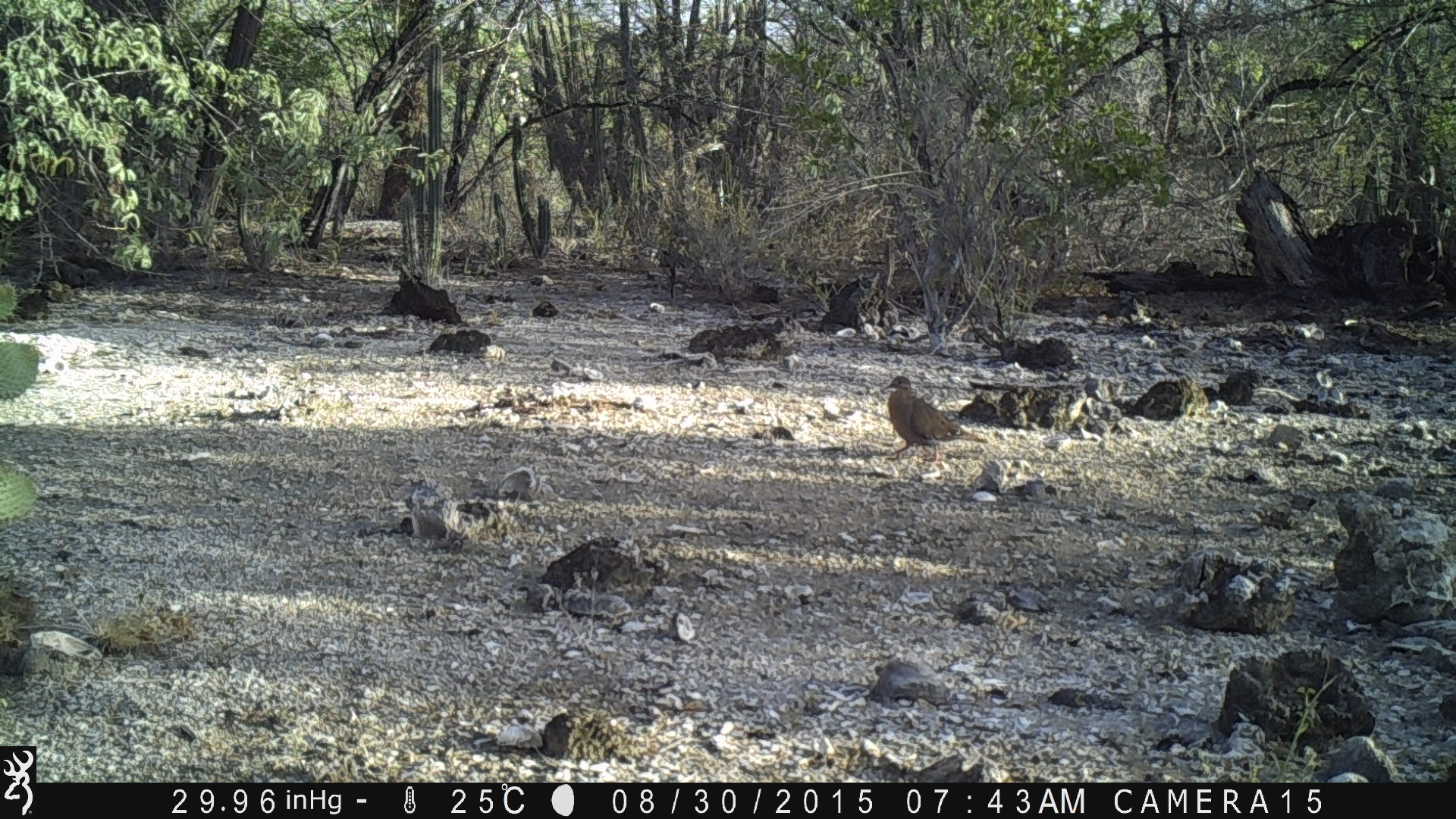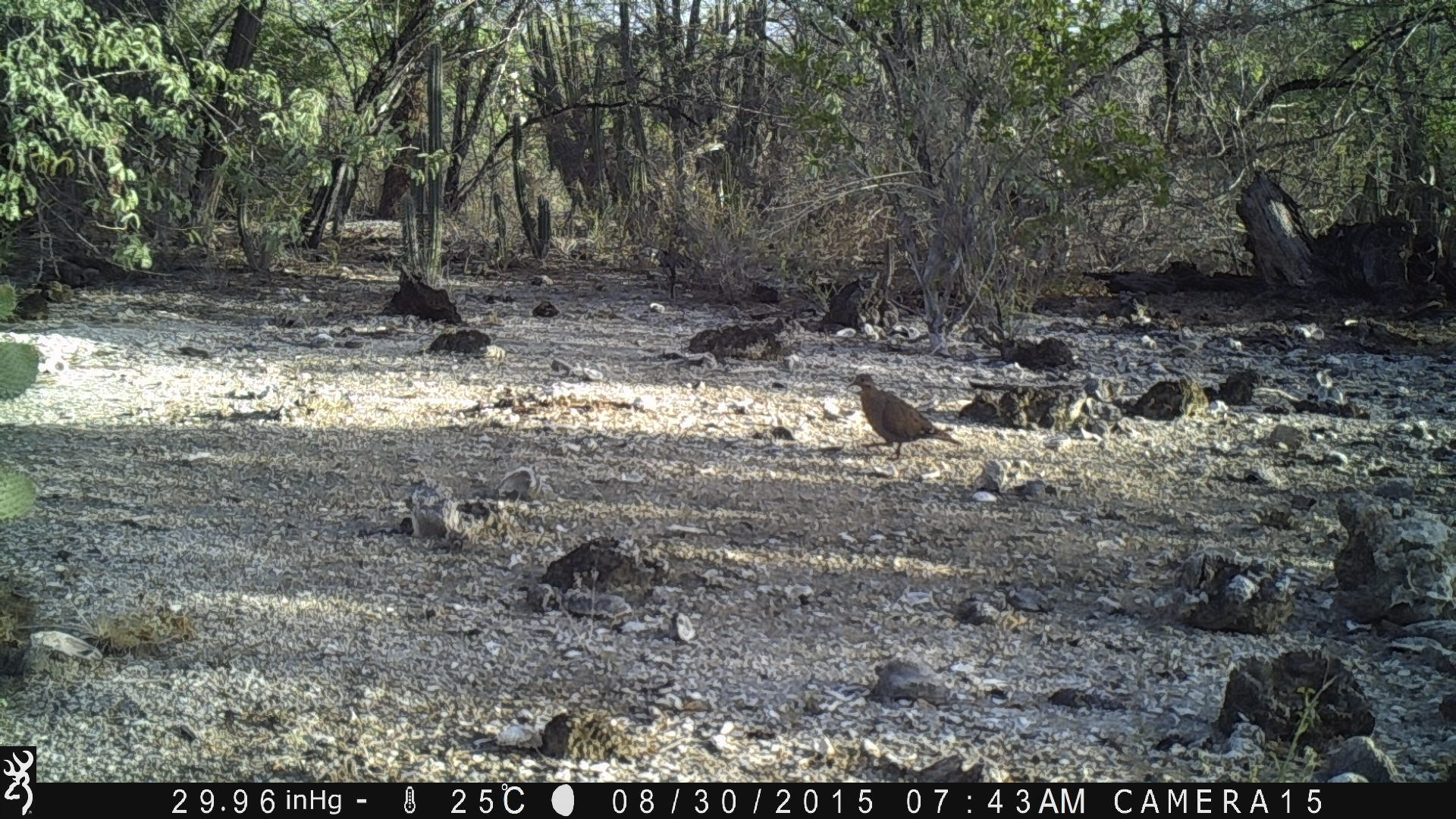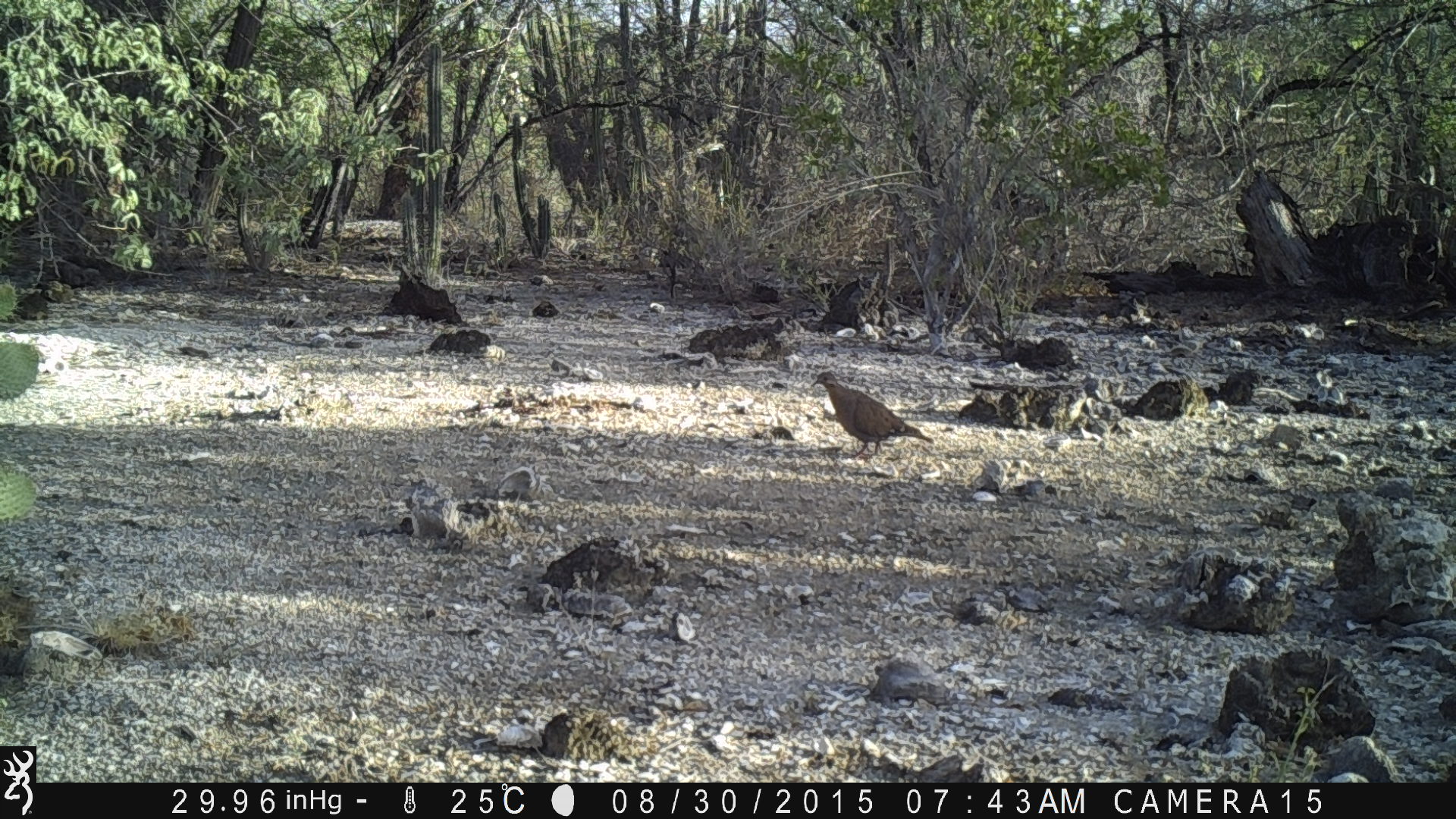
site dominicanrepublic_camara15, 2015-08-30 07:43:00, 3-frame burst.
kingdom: Animalia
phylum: Chordata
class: Aves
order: Columbiformes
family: Columbidae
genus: Zenaida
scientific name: Zenaida asiatica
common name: white-winged dove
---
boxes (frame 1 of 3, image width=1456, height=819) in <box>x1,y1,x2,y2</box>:
white-winged dove: <box>880,375,970,474</box>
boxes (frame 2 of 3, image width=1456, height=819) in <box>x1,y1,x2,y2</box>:
white-winged dove: <box>844,373,963,473</box>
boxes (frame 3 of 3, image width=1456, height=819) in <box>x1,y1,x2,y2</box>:
white-winged dove: <box>808,371,936,466</box>